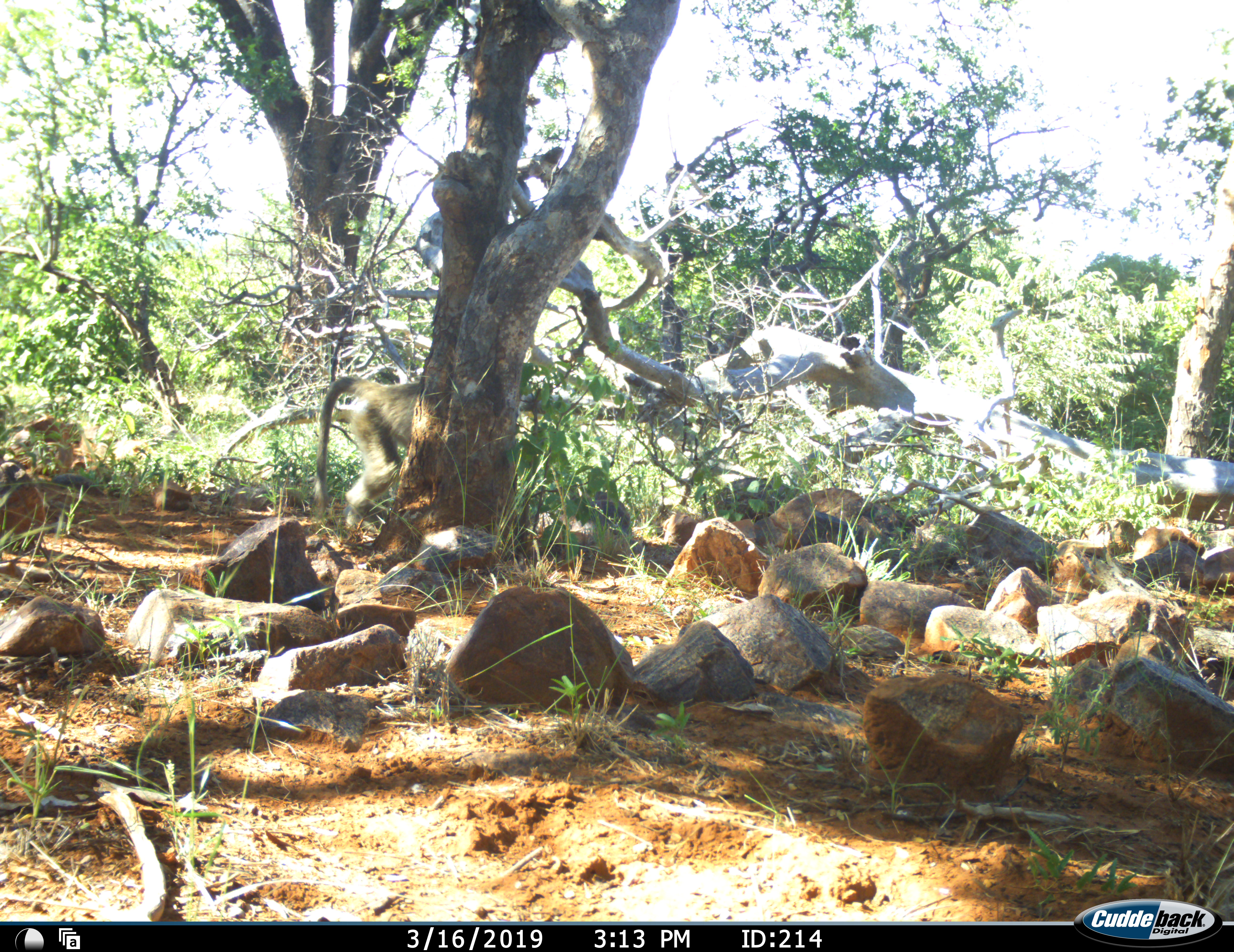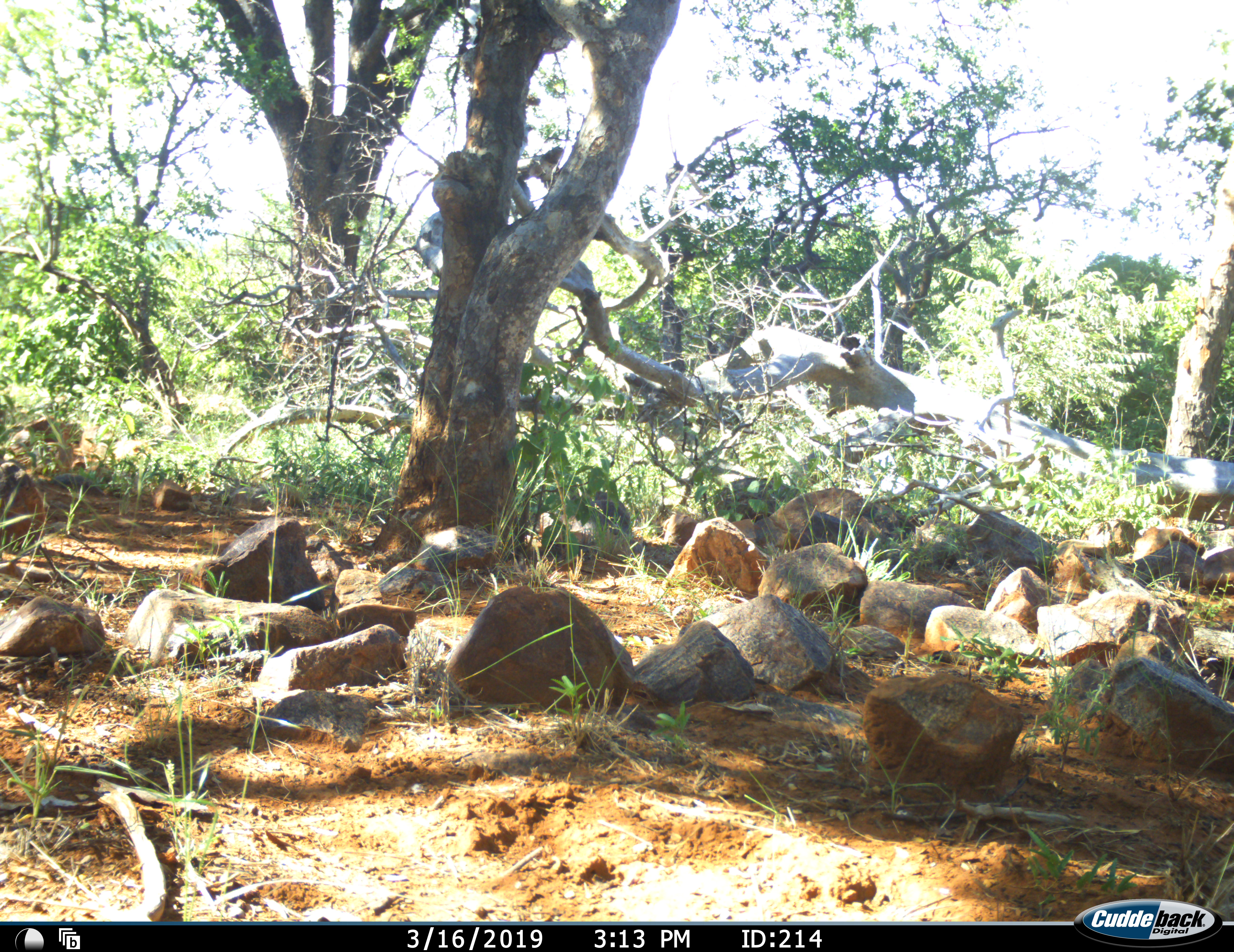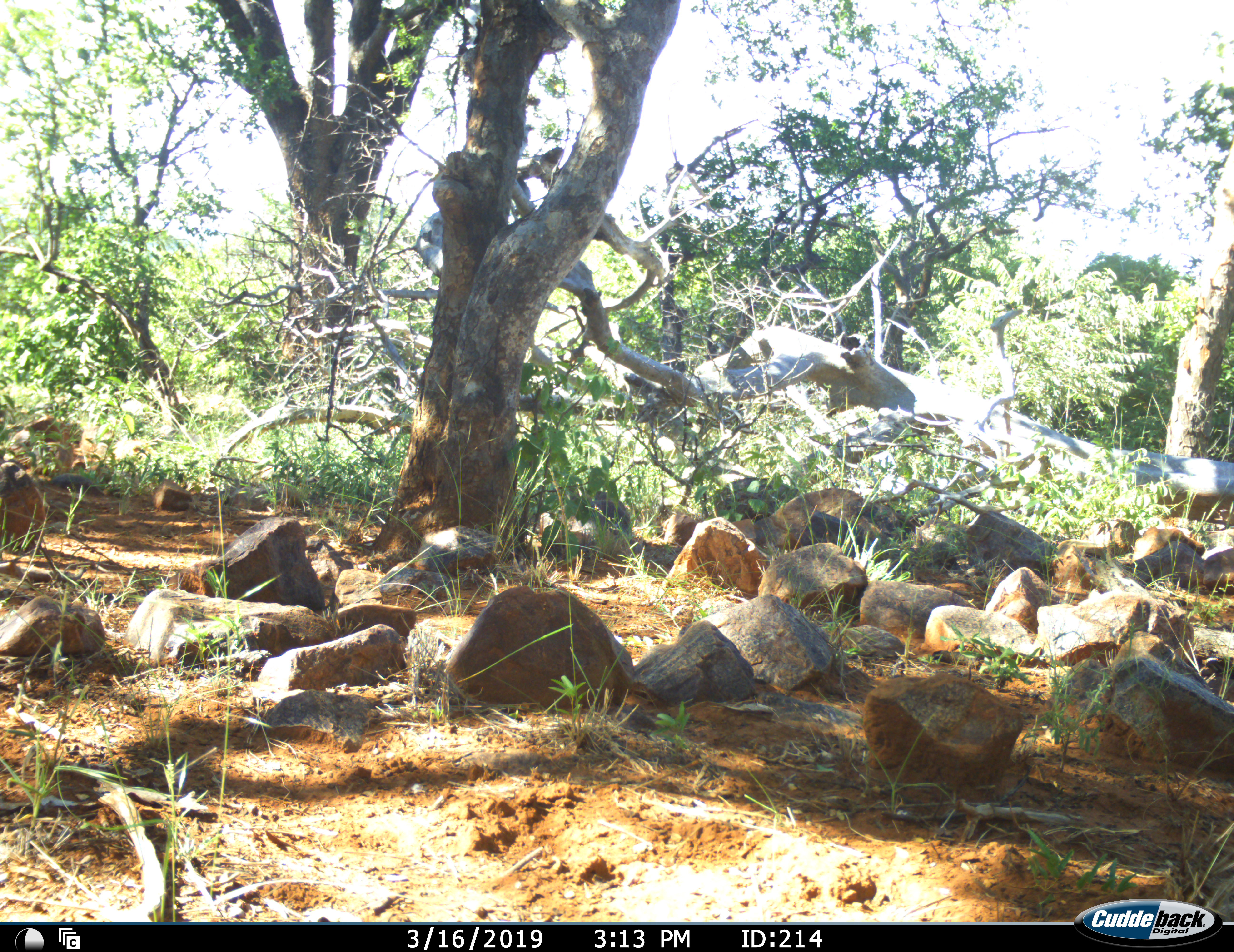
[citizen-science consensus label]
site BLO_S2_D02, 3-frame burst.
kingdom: Animalia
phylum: Chordata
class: Mammalia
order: Primates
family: Cercopithecidae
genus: Papio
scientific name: Papio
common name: baboon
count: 1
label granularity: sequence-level